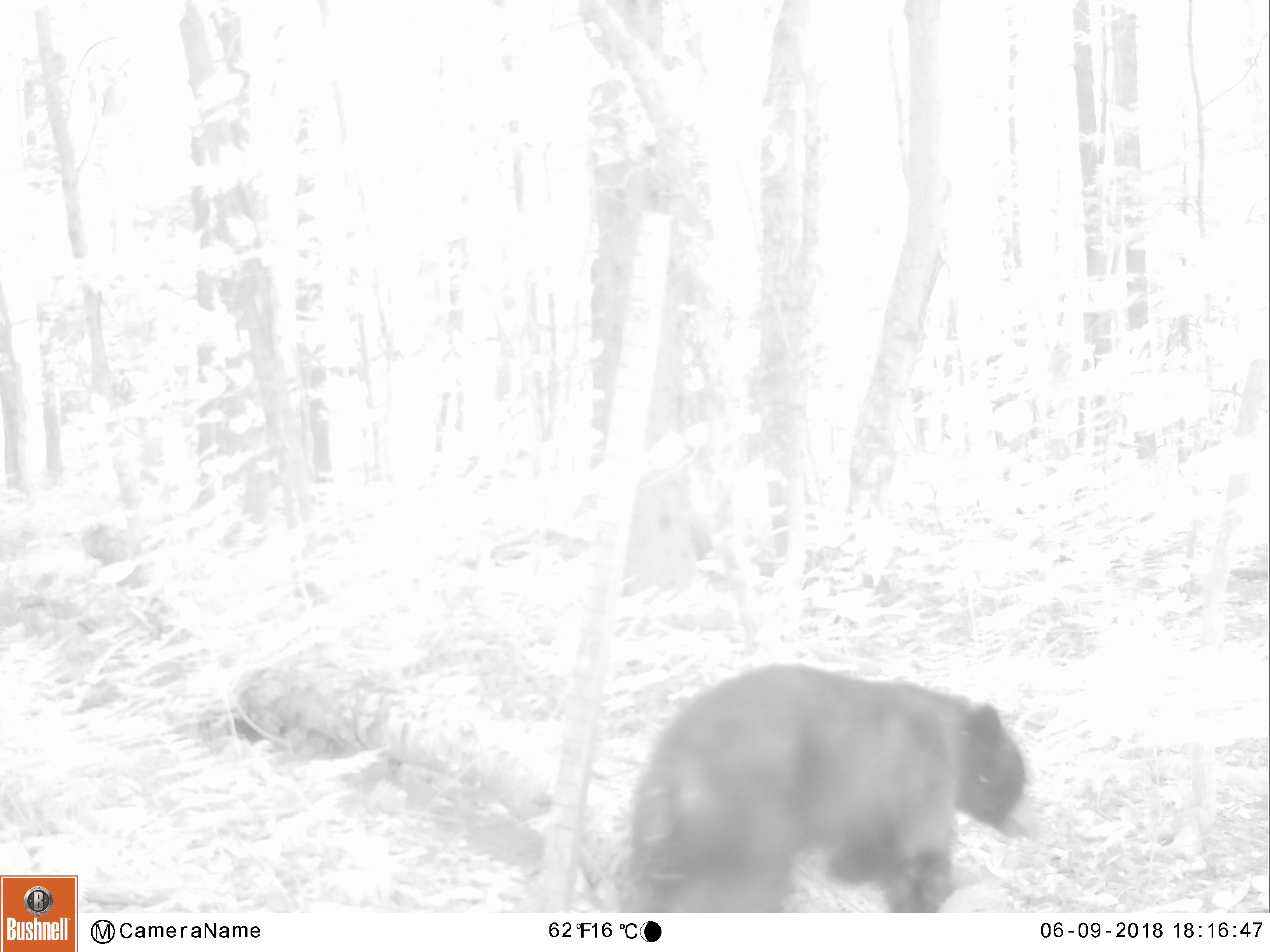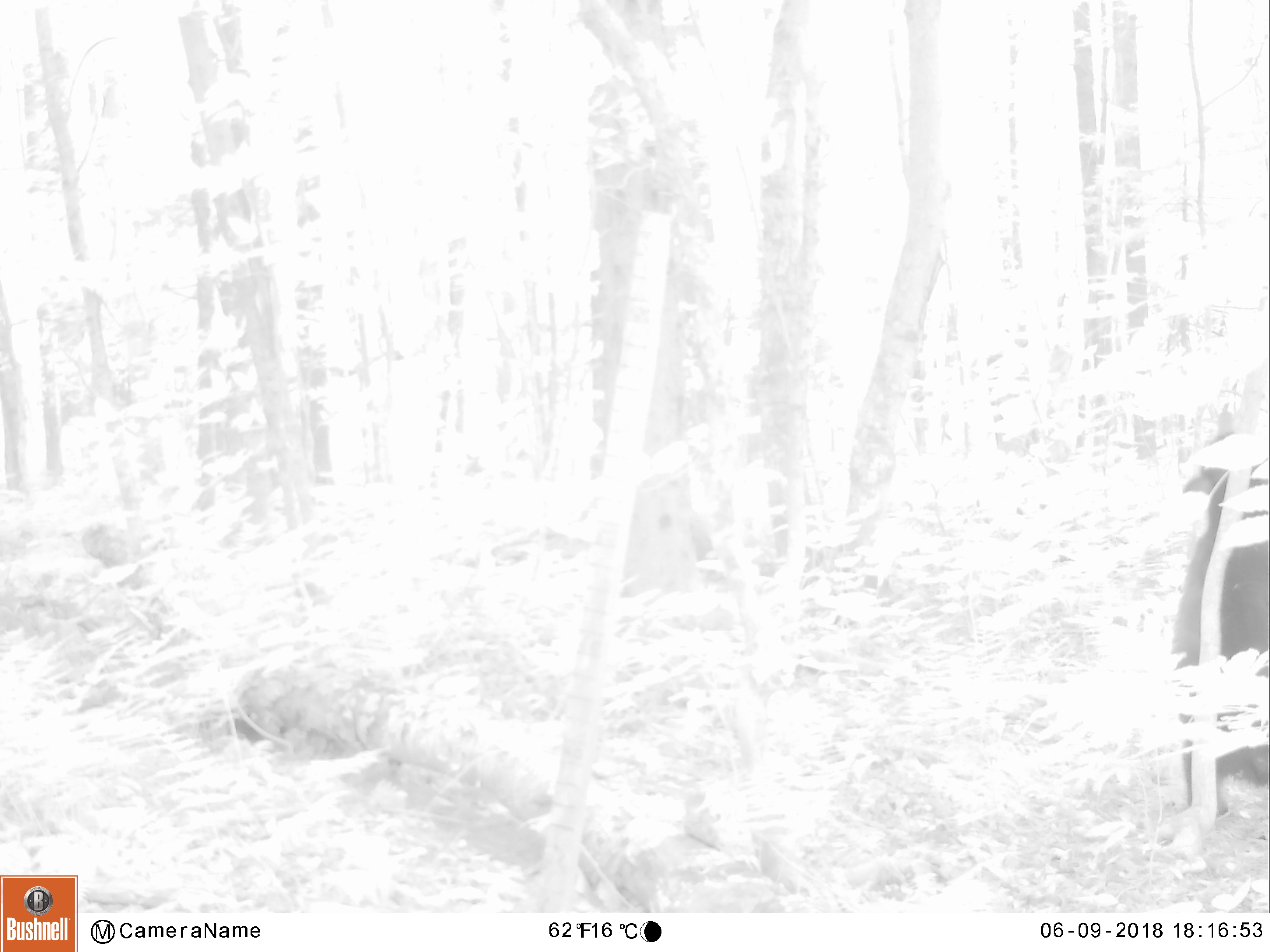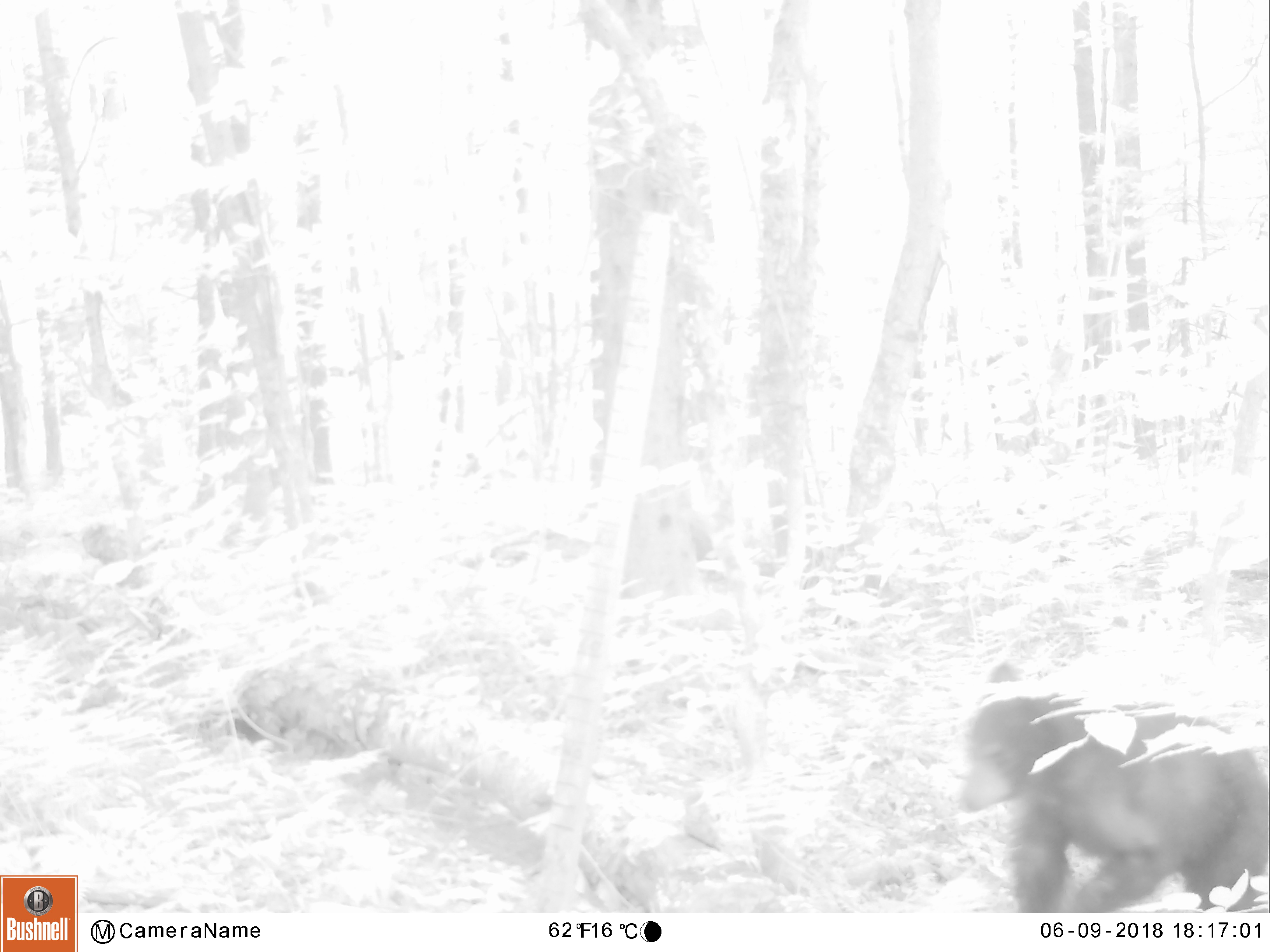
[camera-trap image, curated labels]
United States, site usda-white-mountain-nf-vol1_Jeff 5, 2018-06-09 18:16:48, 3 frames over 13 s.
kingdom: Animalia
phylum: Chordata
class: Mammalia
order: Carnivora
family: Ursidae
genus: Ursus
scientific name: Ursus americanus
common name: black bear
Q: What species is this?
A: Black bear (Ursus americanus).